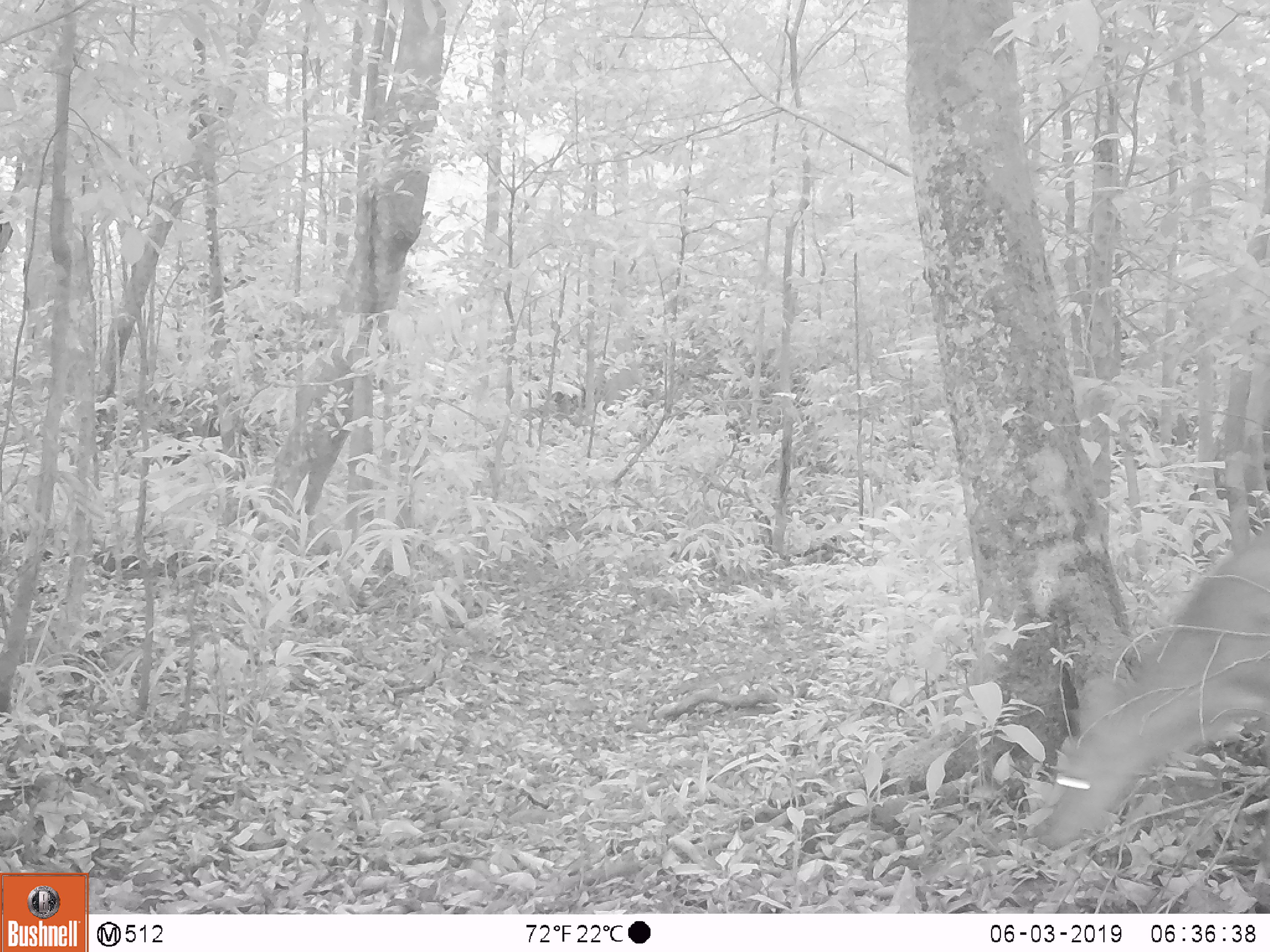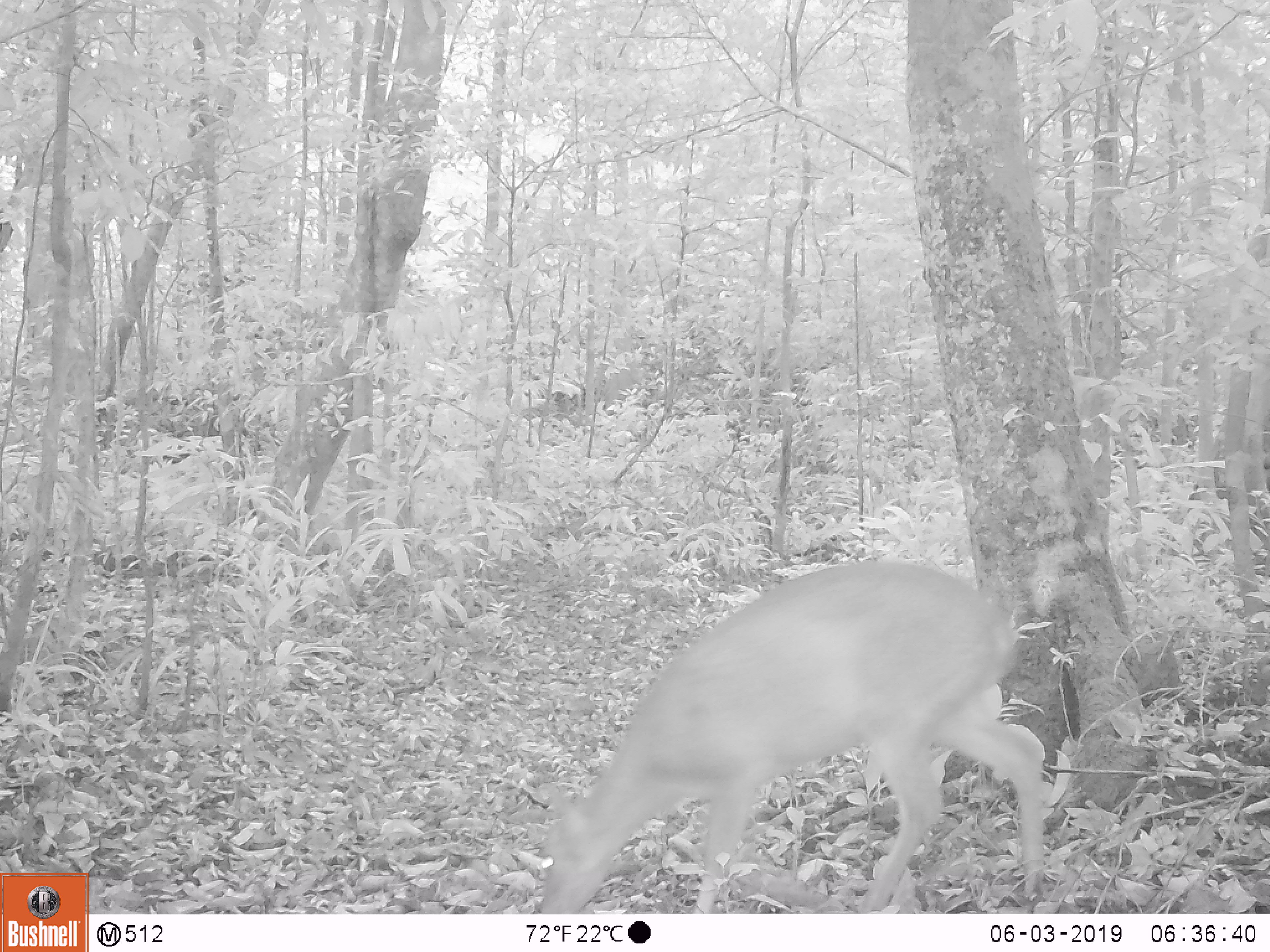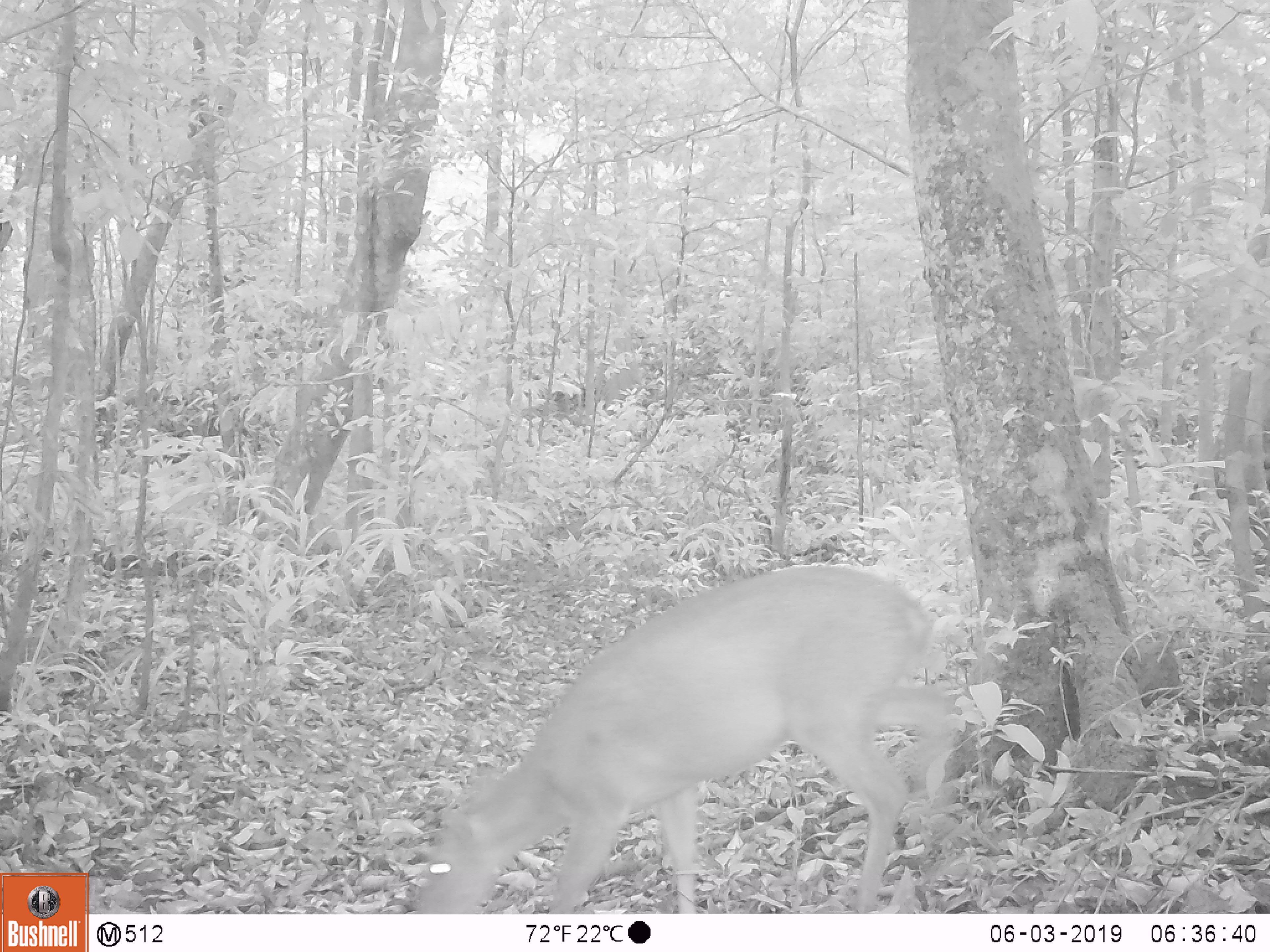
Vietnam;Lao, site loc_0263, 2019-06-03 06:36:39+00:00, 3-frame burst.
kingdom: Animalia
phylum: Chordata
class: Mammalia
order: Artiodactyla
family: Cervidae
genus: Muntiacus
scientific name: Muntiacus vuquangensis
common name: large-antlered muntjac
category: large antlered muntjac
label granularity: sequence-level